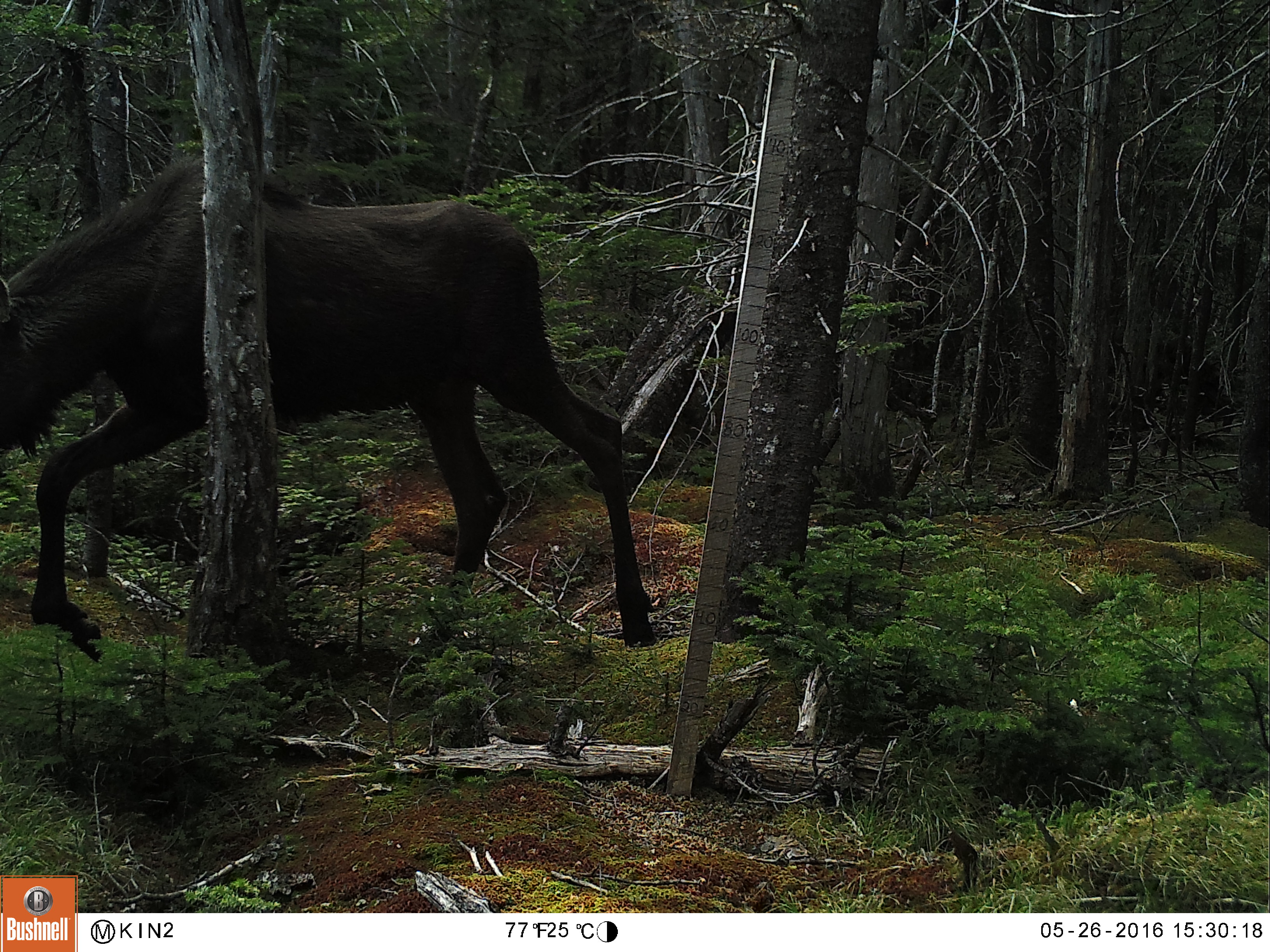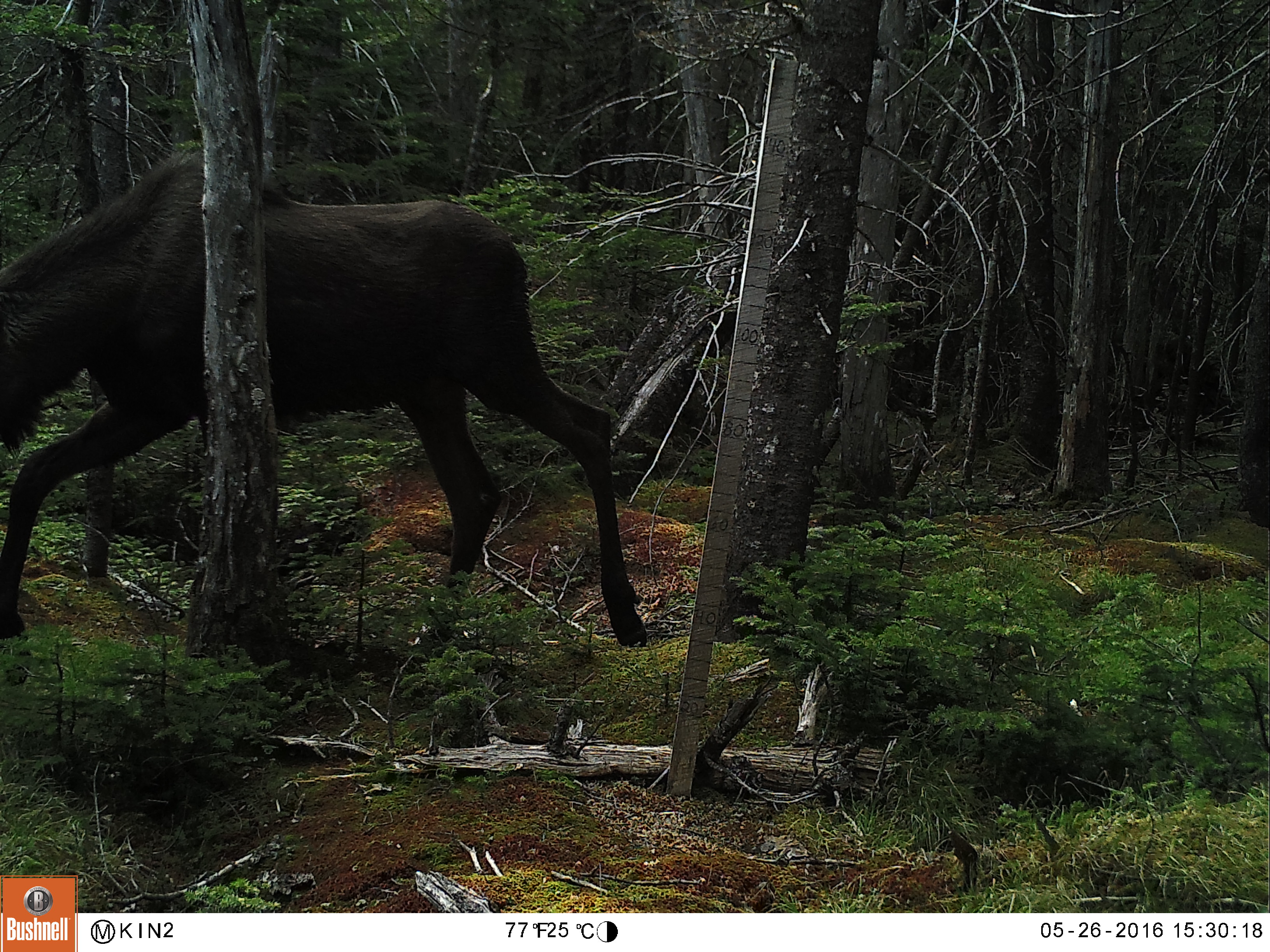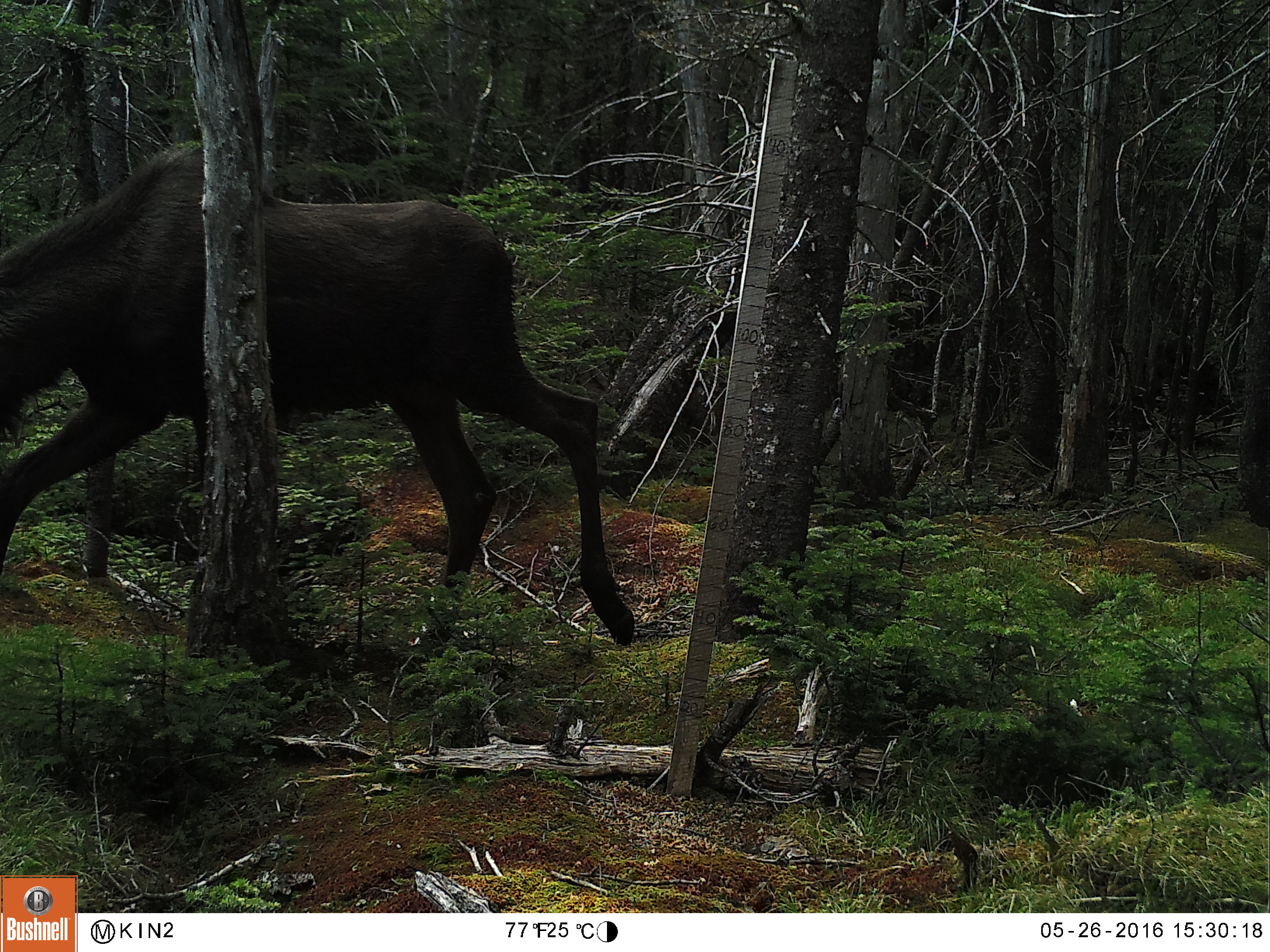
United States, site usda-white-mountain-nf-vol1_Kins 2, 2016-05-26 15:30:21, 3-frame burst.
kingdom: Animalia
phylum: Chordata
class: Mammalia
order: Artiodactyla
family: Cervidae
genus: Alces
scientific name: Alces alces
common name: moose